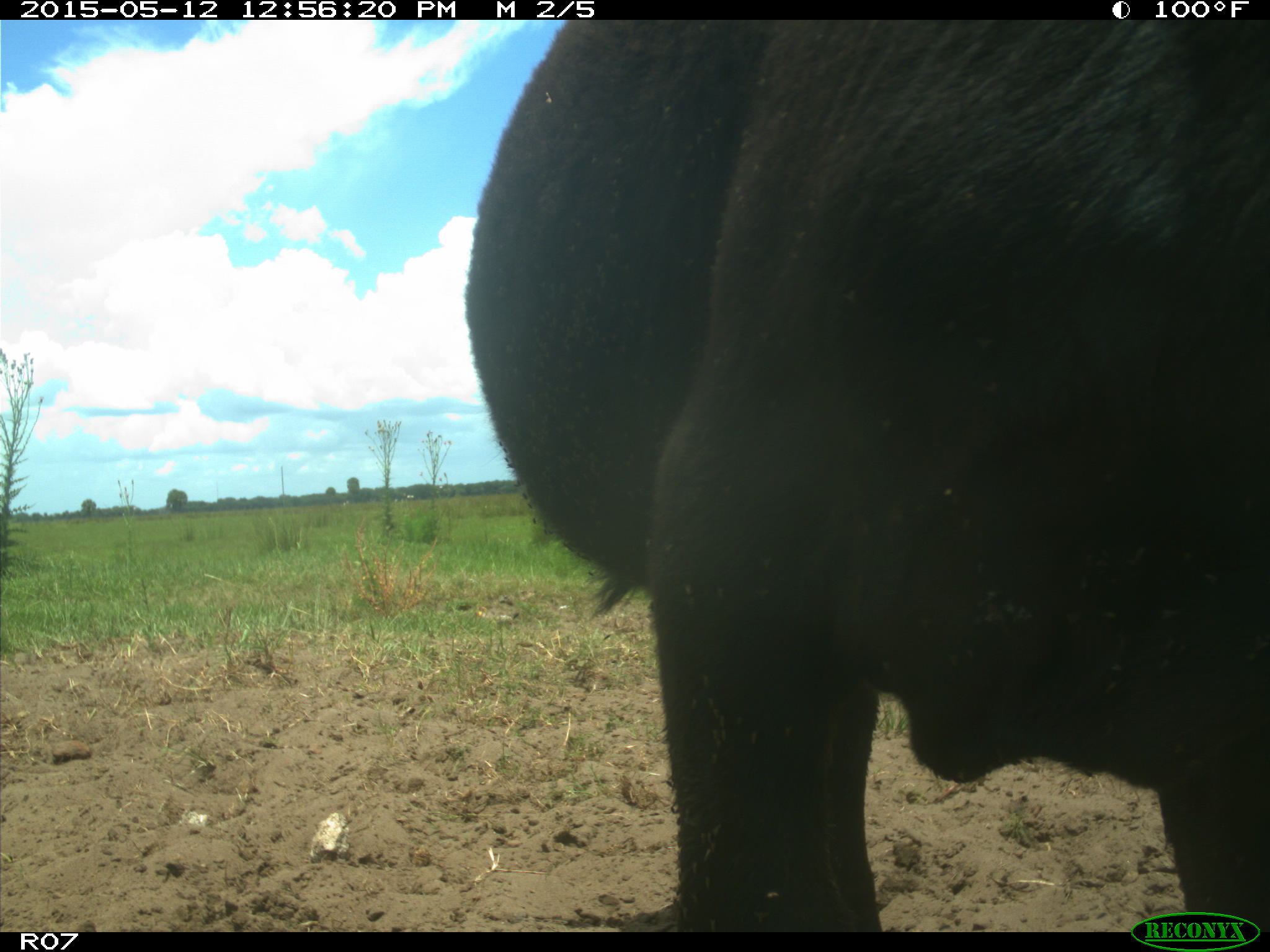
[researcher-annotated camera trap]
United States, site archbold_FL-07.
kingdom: Animalia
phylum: Chordata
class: Mammalia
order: Artiodactyla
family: Bovidae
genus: Bos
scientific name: Bos taurus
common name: domestic cow